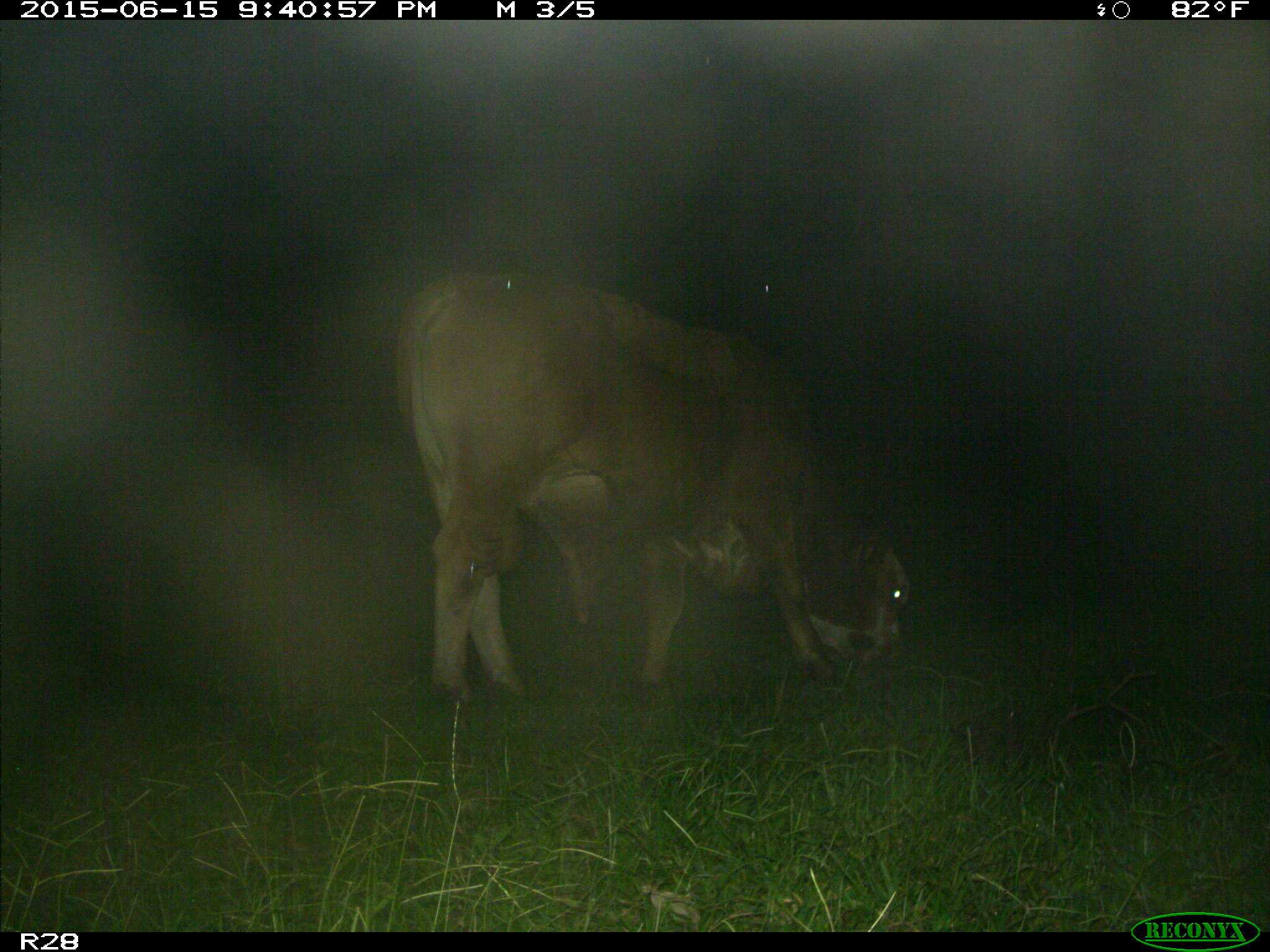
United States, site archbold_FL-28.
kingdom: Animalia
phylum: Chordata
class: Mammalia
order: Artiodactyla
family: Bovidae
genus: Bos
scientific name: Bos taurus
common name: domestic cow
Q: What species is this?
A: Bos taurus (domestic cow).